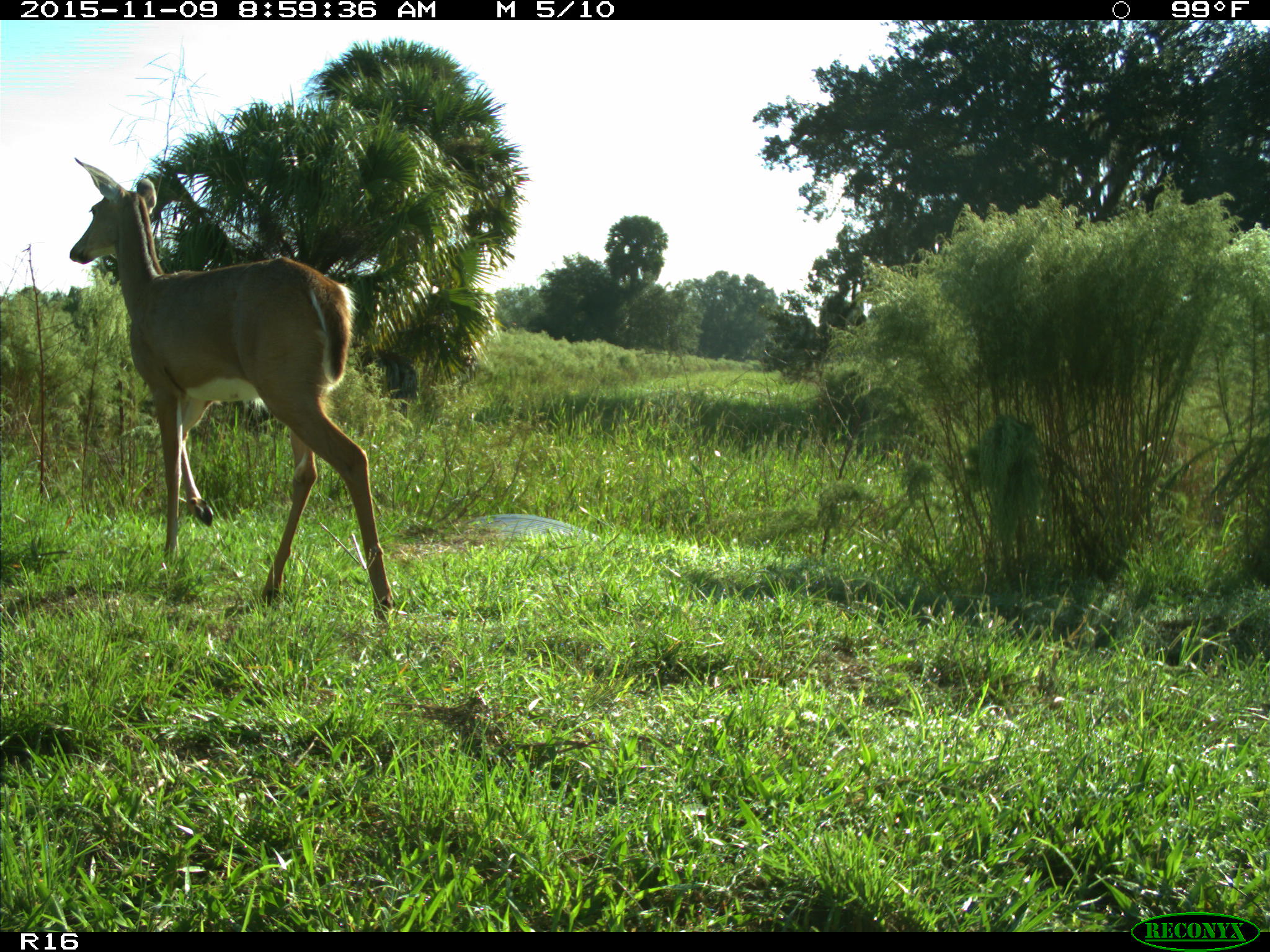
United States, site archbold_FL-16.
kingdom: Animalia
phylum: Chordata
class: Mammalia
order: Artiodactyla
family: Cervidae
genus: Odocoileus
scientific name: Odocoileus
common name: deer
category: unidentified deer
Unidentified deer (deer) (Odocoileus).